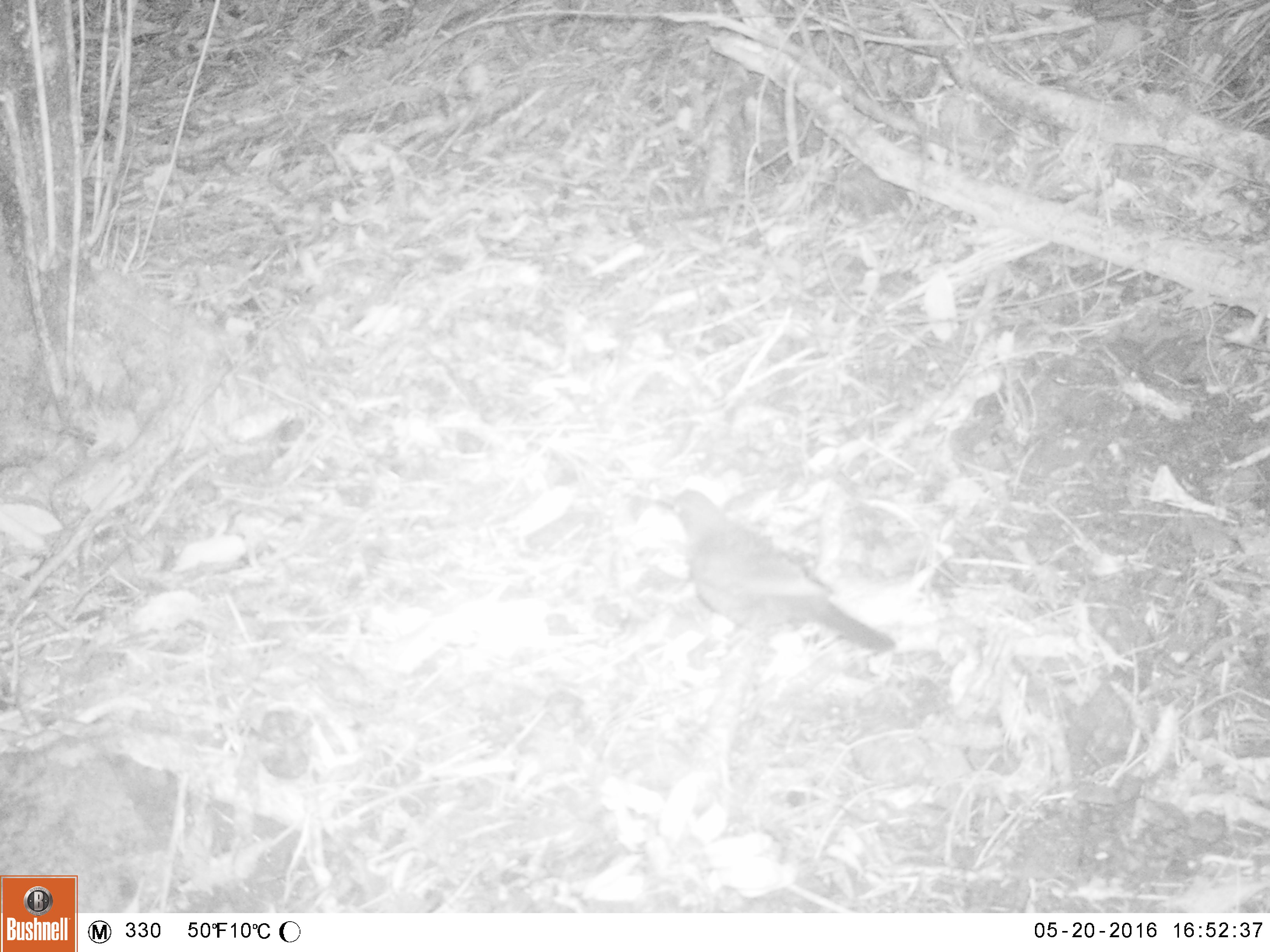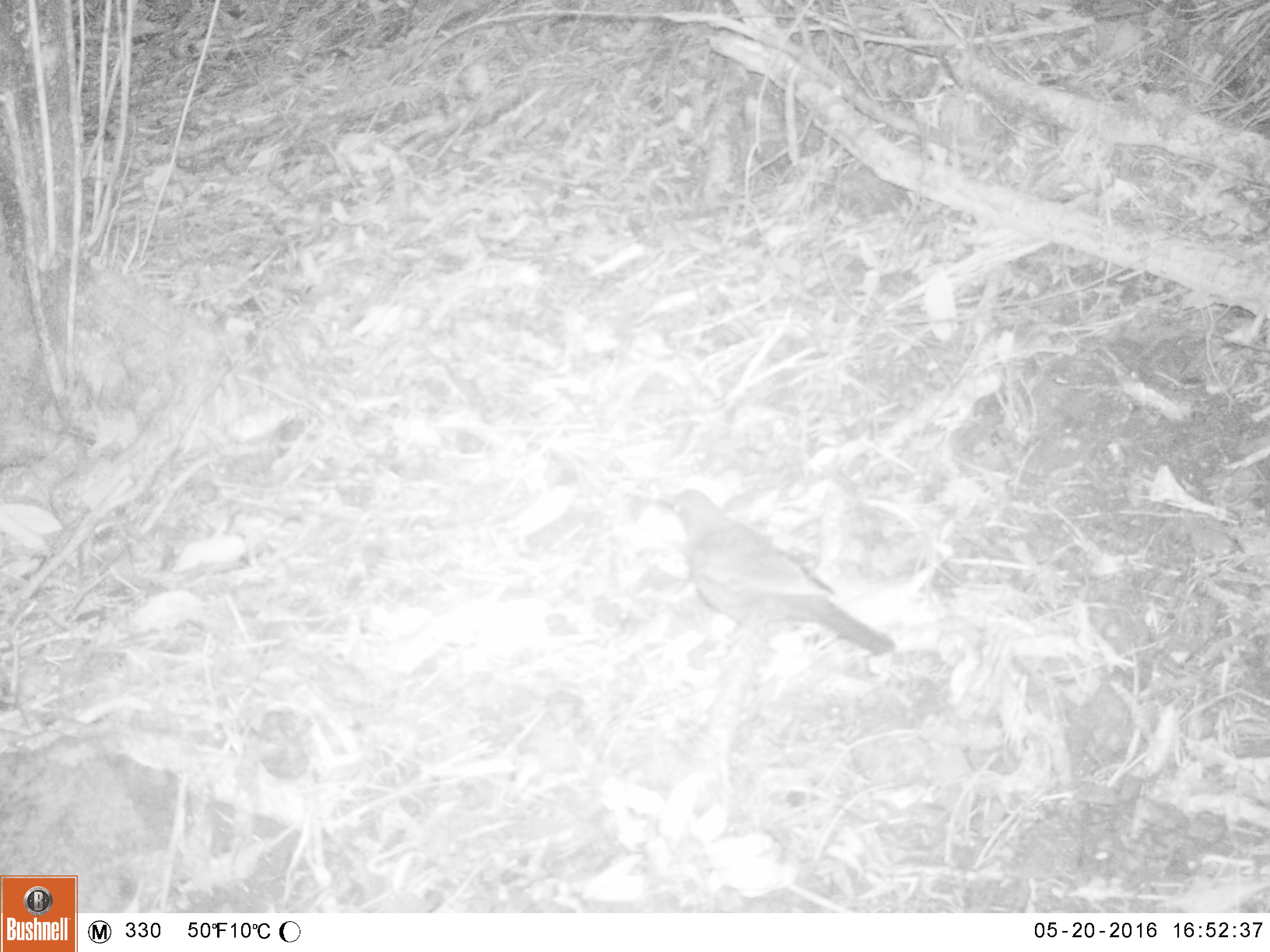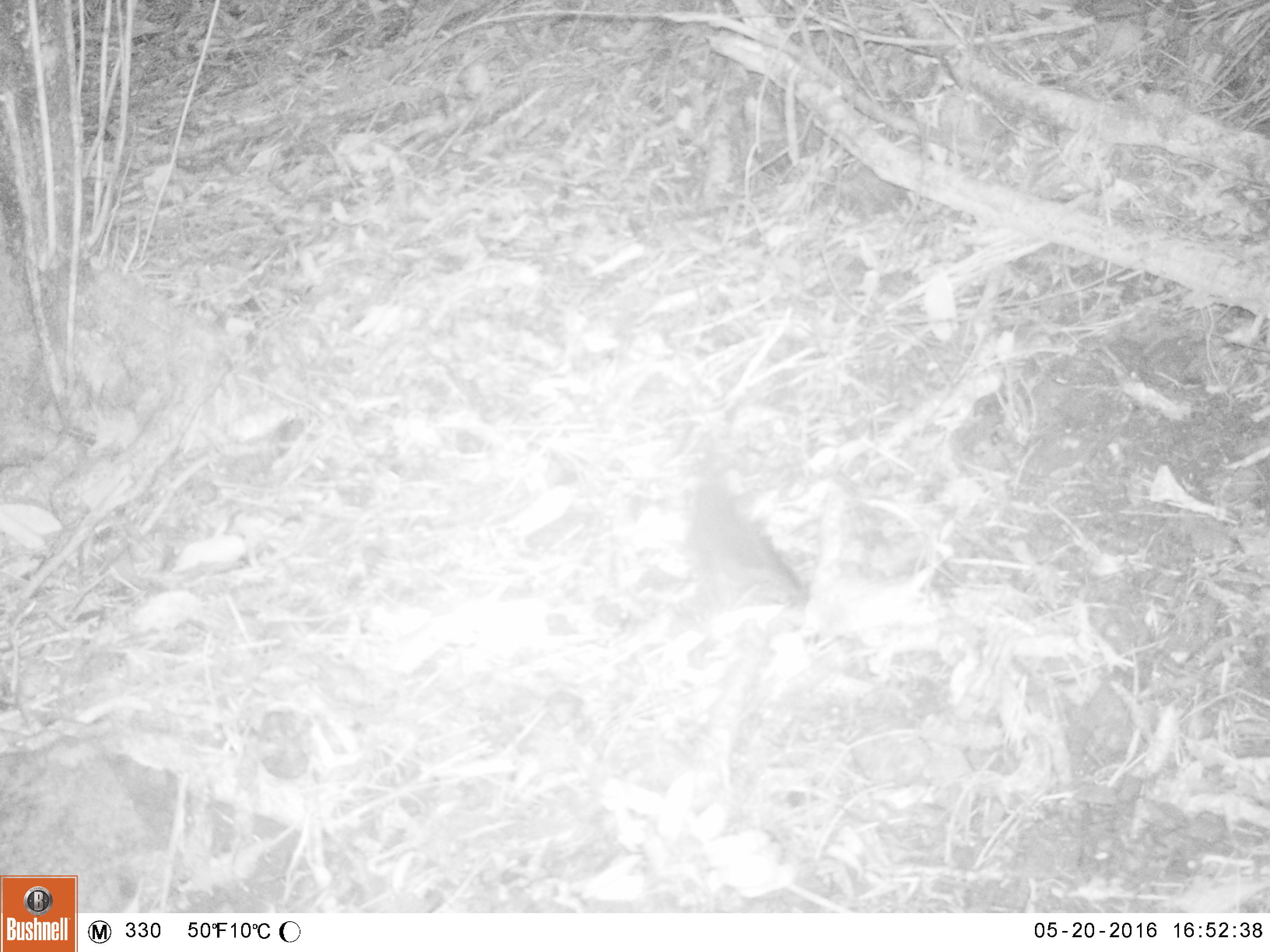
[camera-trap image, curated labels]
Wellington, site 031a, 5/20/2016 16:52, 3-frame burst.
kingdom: Animalia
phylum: Chordata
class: Aves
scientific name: Aves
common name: bird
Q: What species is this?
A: Bird (Aves).